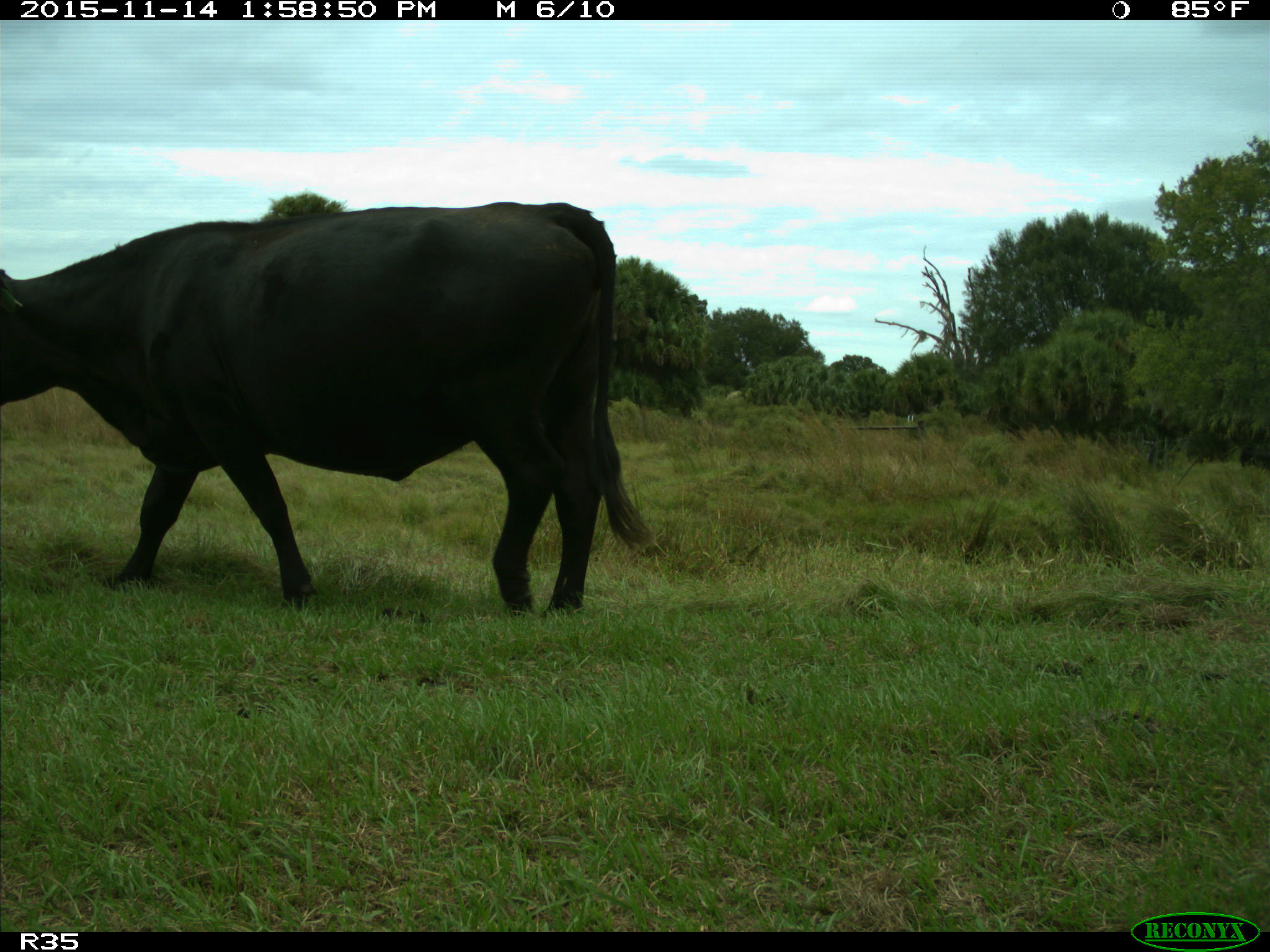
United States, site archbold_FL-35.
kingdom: Animalia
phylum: Chordata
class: Mammalia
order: Artiodactyla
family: Bovidae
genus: Bos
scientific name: Bos taurus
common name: domestic cow